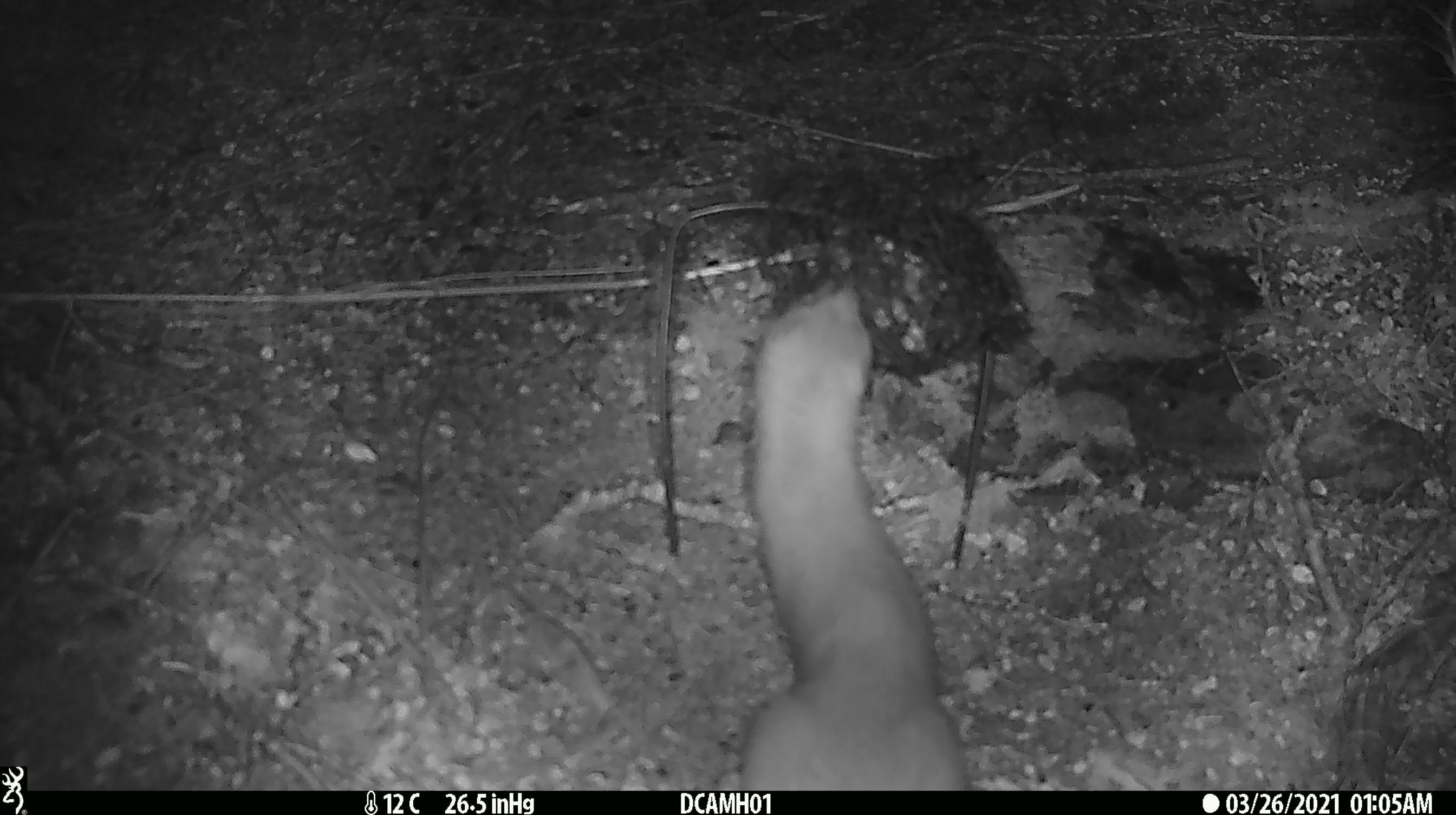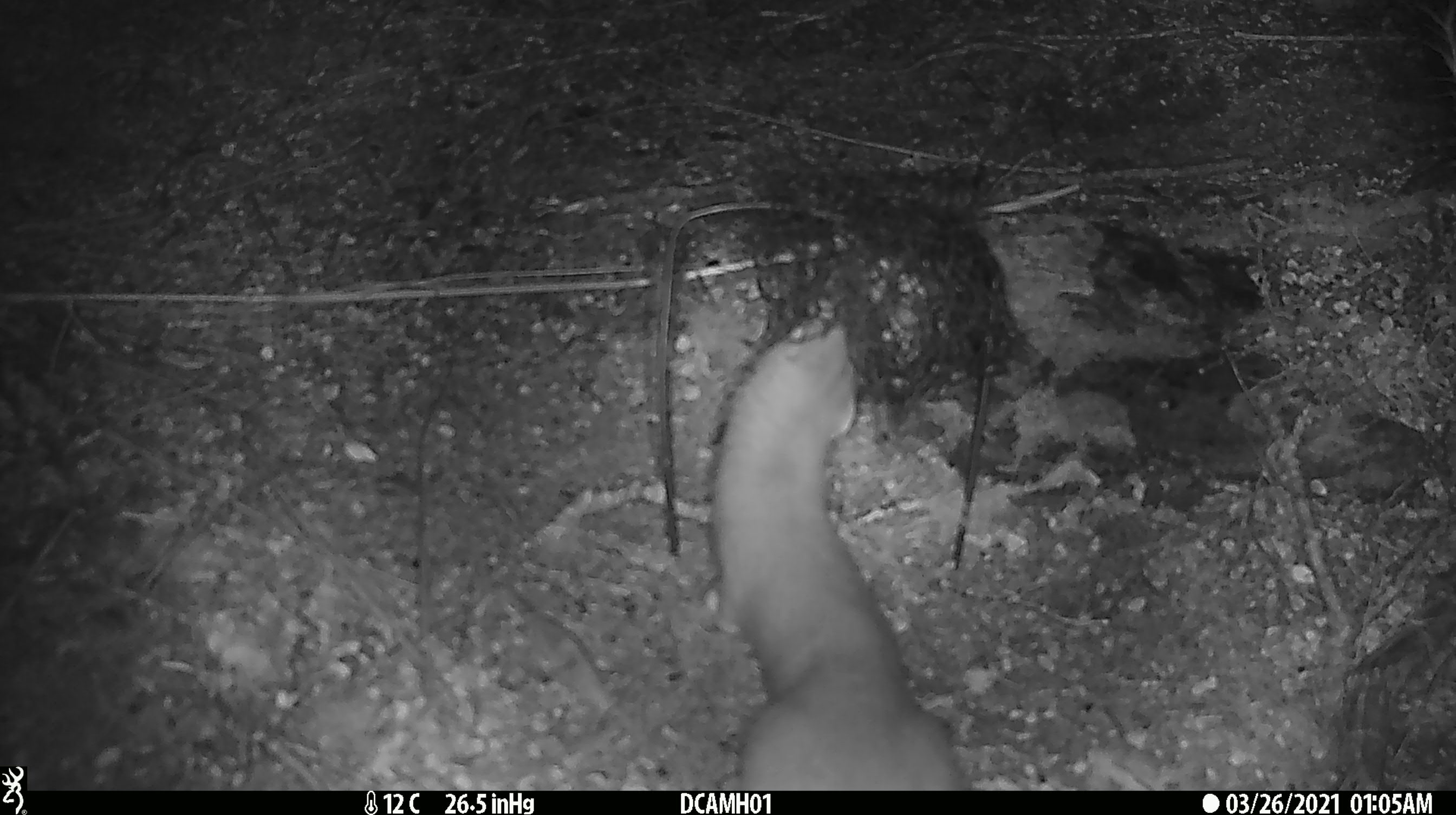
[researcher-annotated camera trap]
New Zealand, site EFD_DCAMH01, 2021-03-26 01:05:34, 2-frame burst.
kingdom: Animalia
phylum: Chordata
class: Mammalia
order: Carnivora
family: Mustelidae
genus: Mustela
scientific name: Mustela erminea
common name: stoat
Stoat (Mustela erminea).